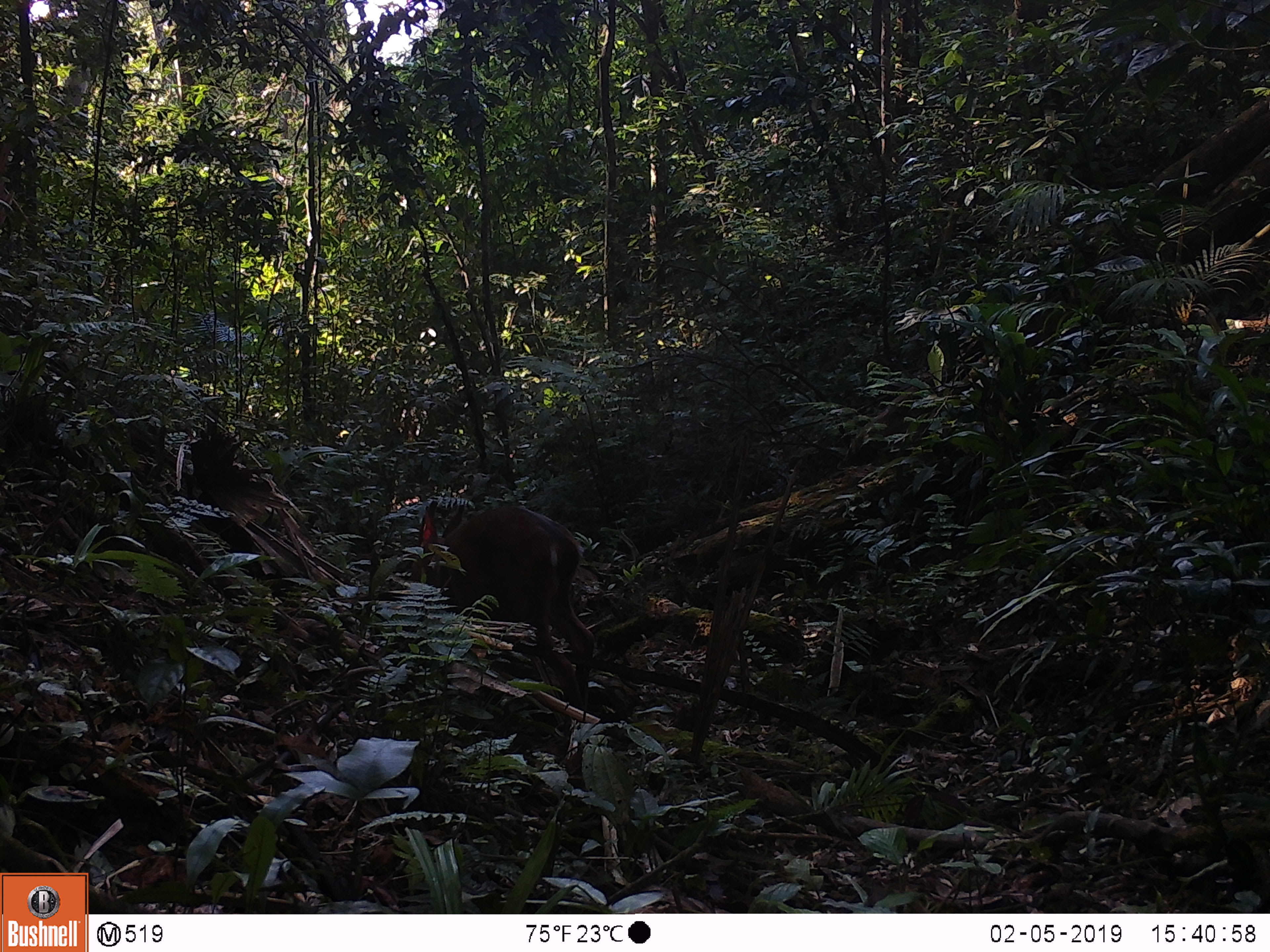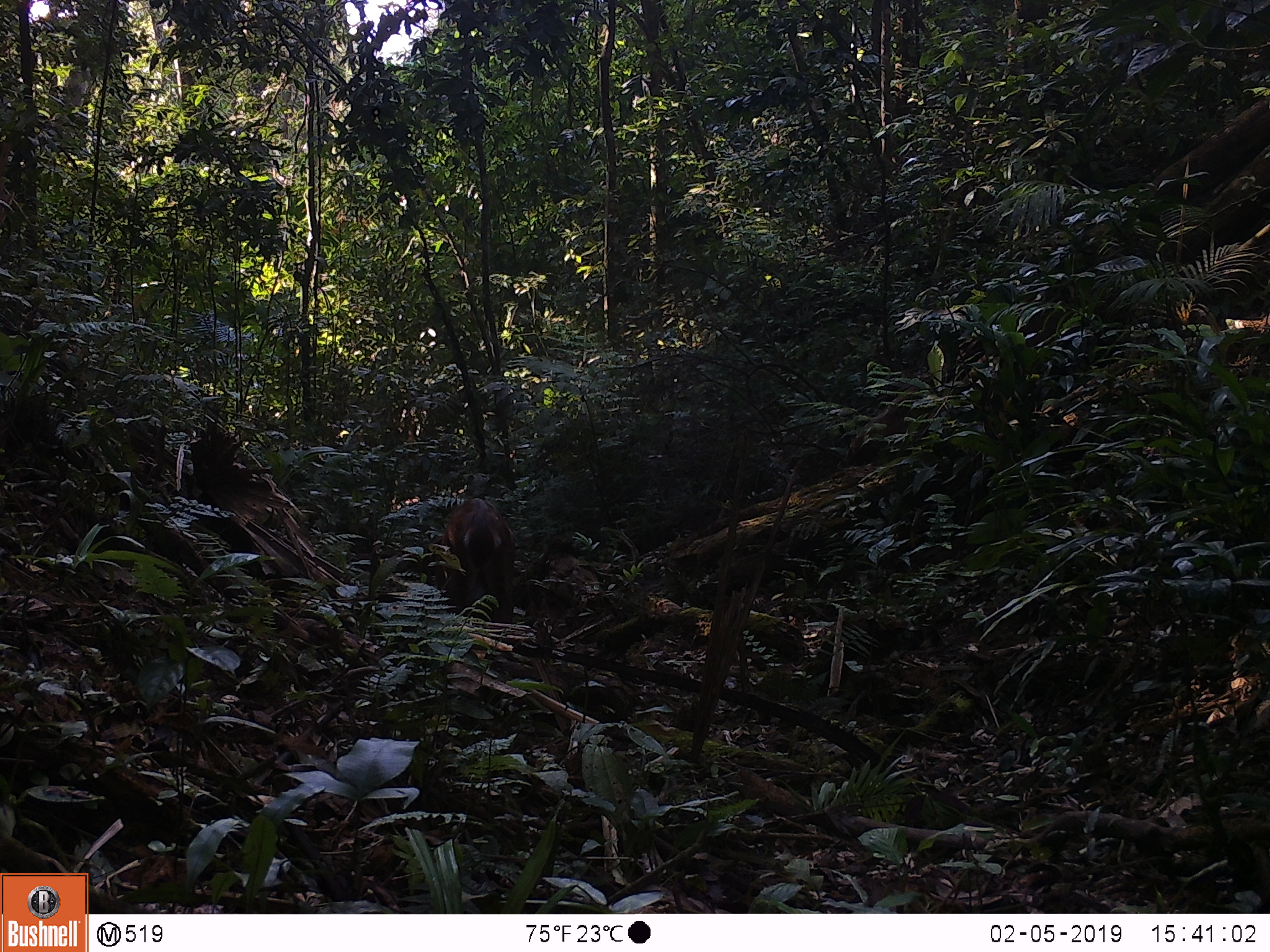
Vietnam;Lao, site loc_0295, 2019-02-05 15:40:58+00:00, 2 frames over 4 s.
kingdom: Animalia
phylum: Chordata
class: Mammalia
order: Artiodactyla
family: Cervidae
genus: Muntiacus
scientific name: Muntiacus vuquangensis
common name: large-antlered muntjac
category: large antlered muntjac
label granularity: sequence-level